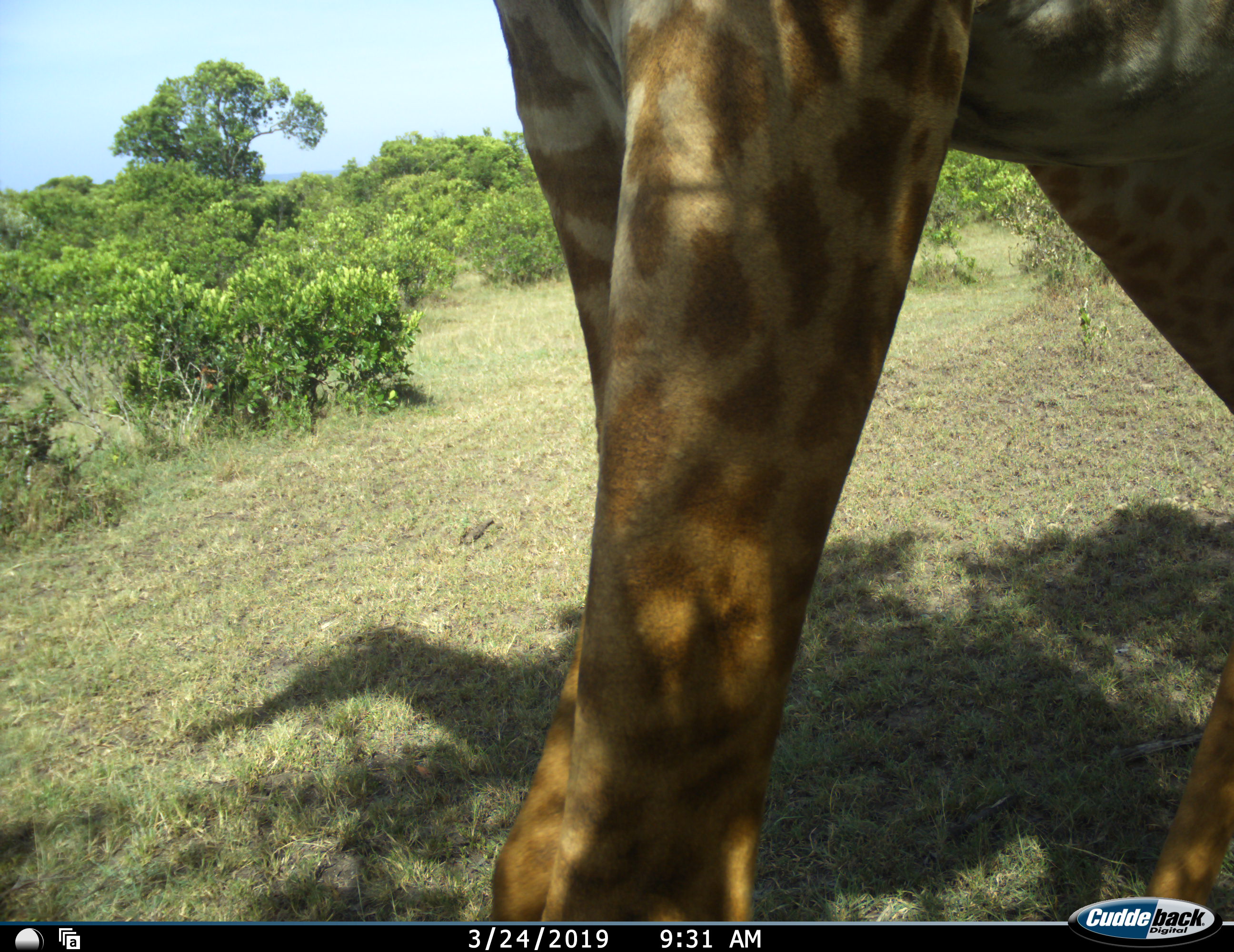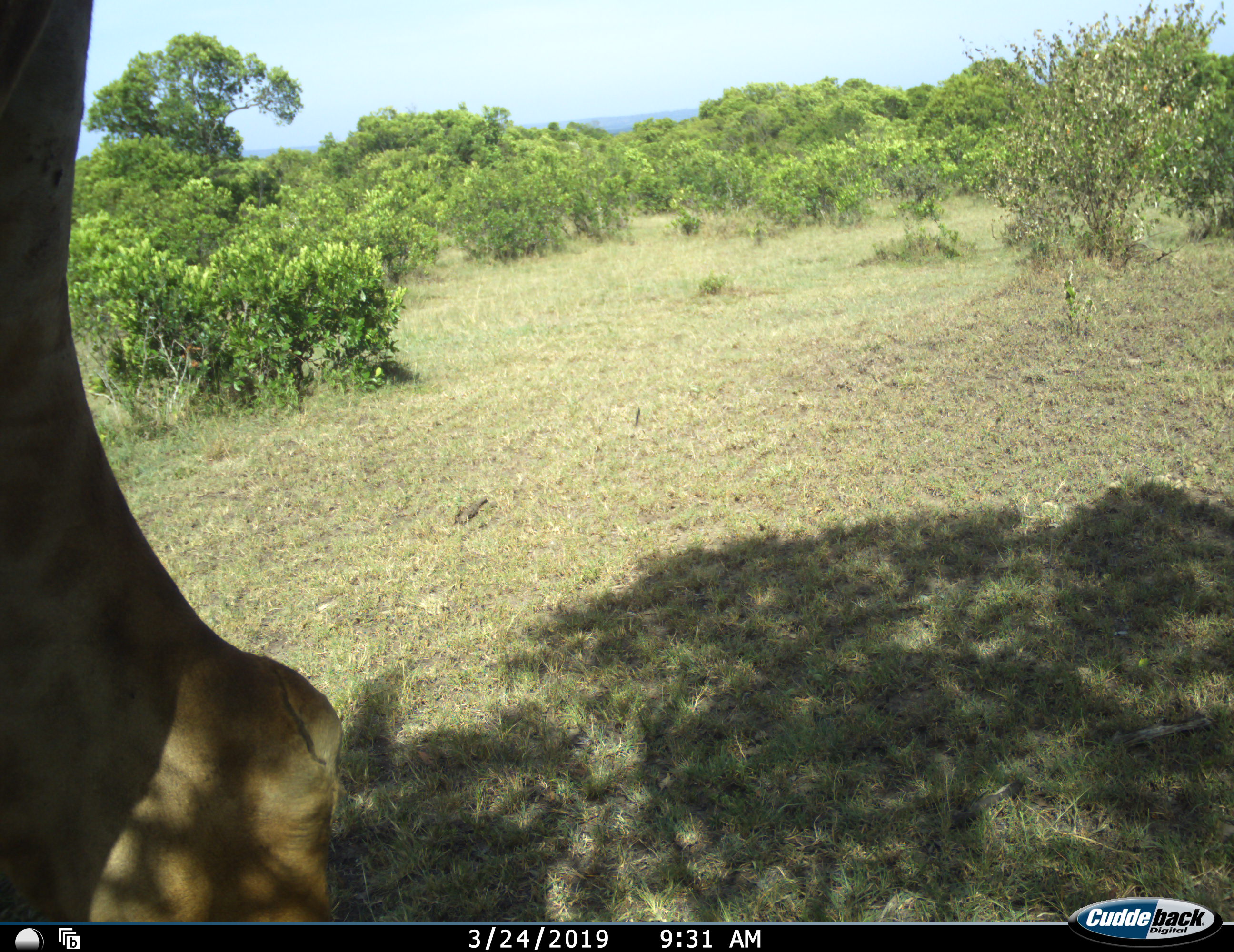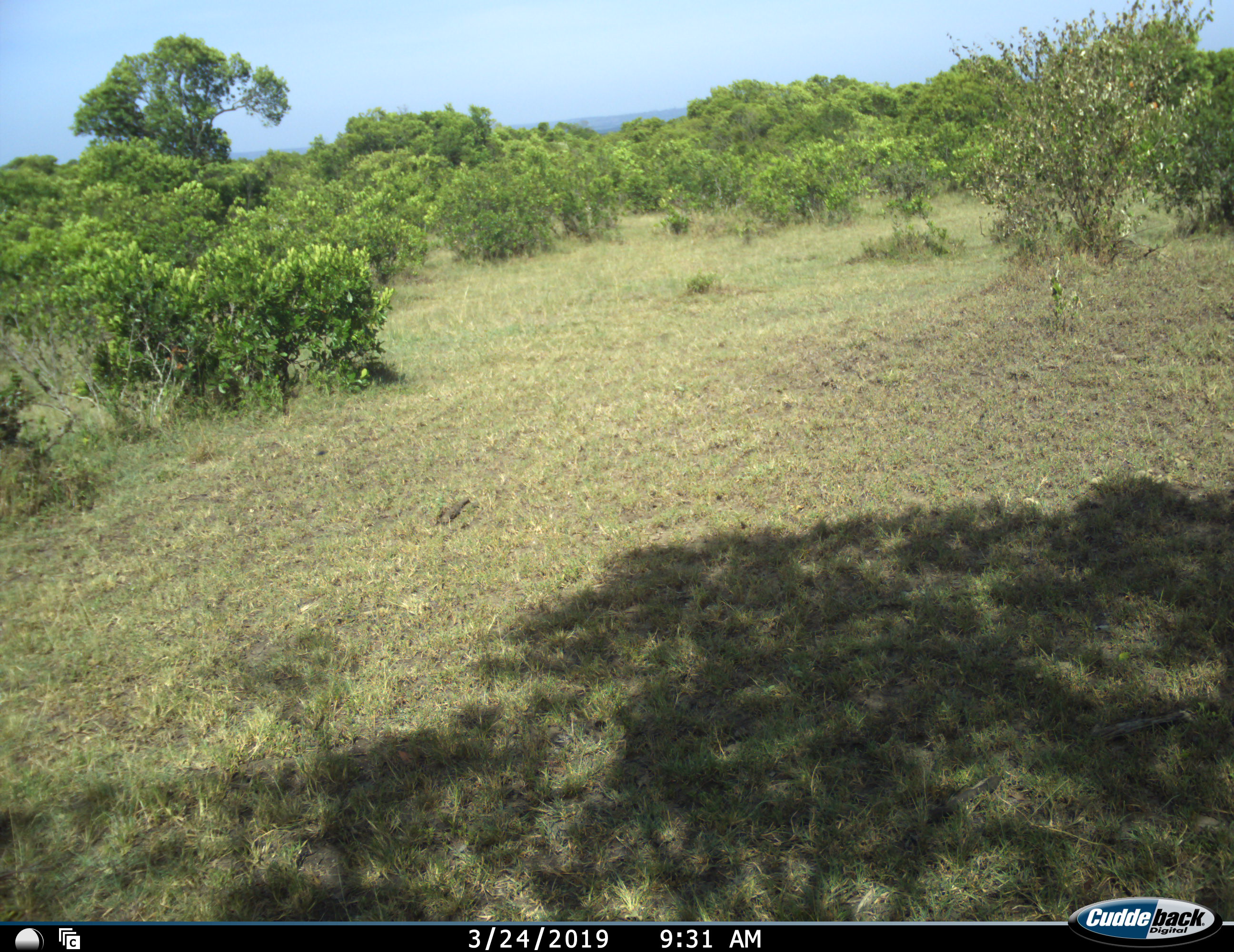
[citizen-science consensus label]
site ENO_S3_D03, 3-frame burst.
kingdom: Animalia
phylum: Chordata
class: Mammalia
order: Artiodactyla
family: Giraffidae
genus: Giraffa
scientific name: Giraffa camelopardalis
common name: giraffe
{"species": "giraffe (Giraffa camelopardalis)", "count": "1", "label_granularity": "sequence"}